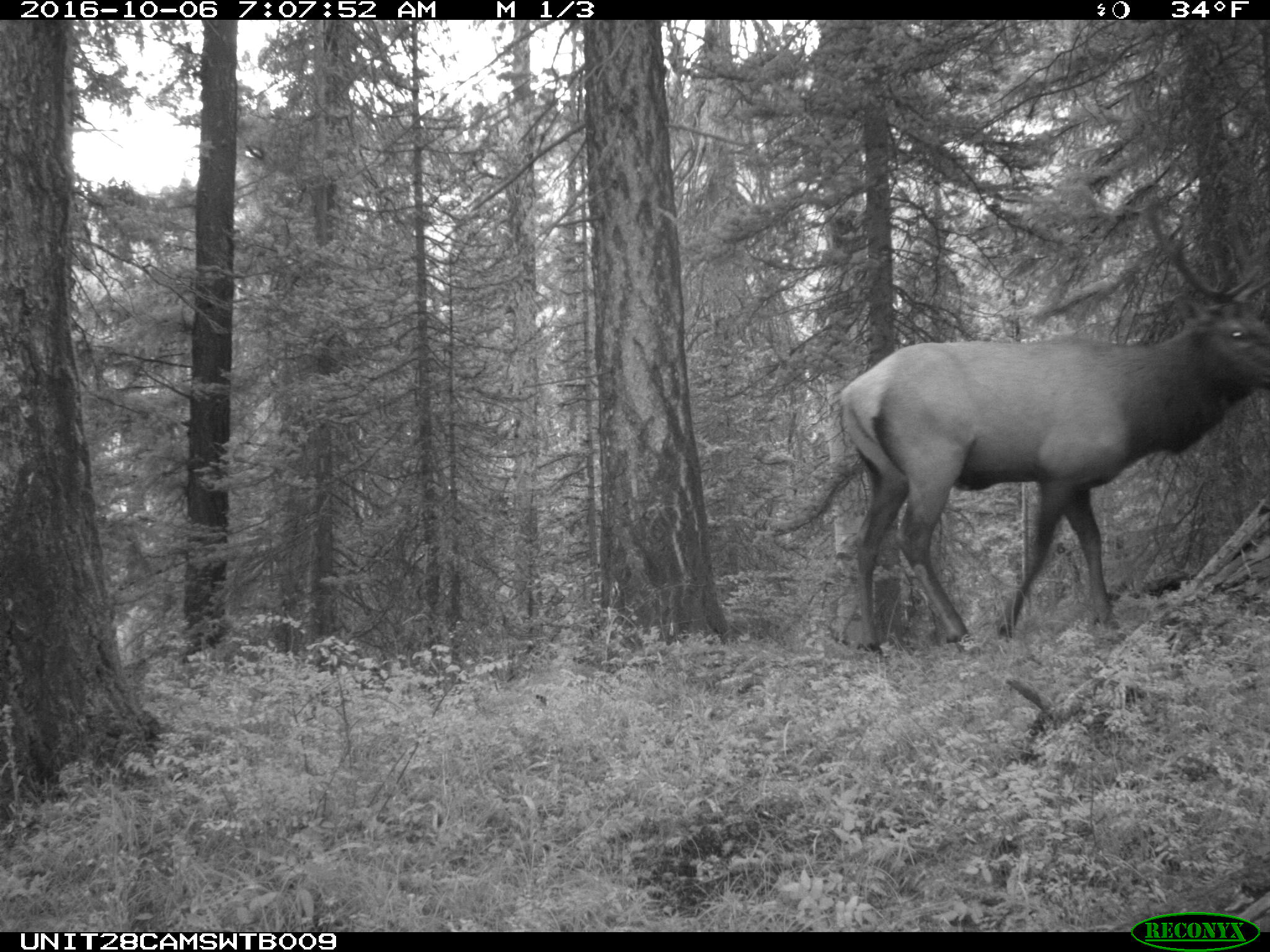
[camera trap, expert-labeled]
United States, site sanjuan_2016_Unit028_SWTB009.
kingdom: Animalia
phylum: Chordata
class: Mammalia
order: Artiodactyla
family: Cervidae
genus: Cervus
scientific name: Cervus elaphus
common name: red deer